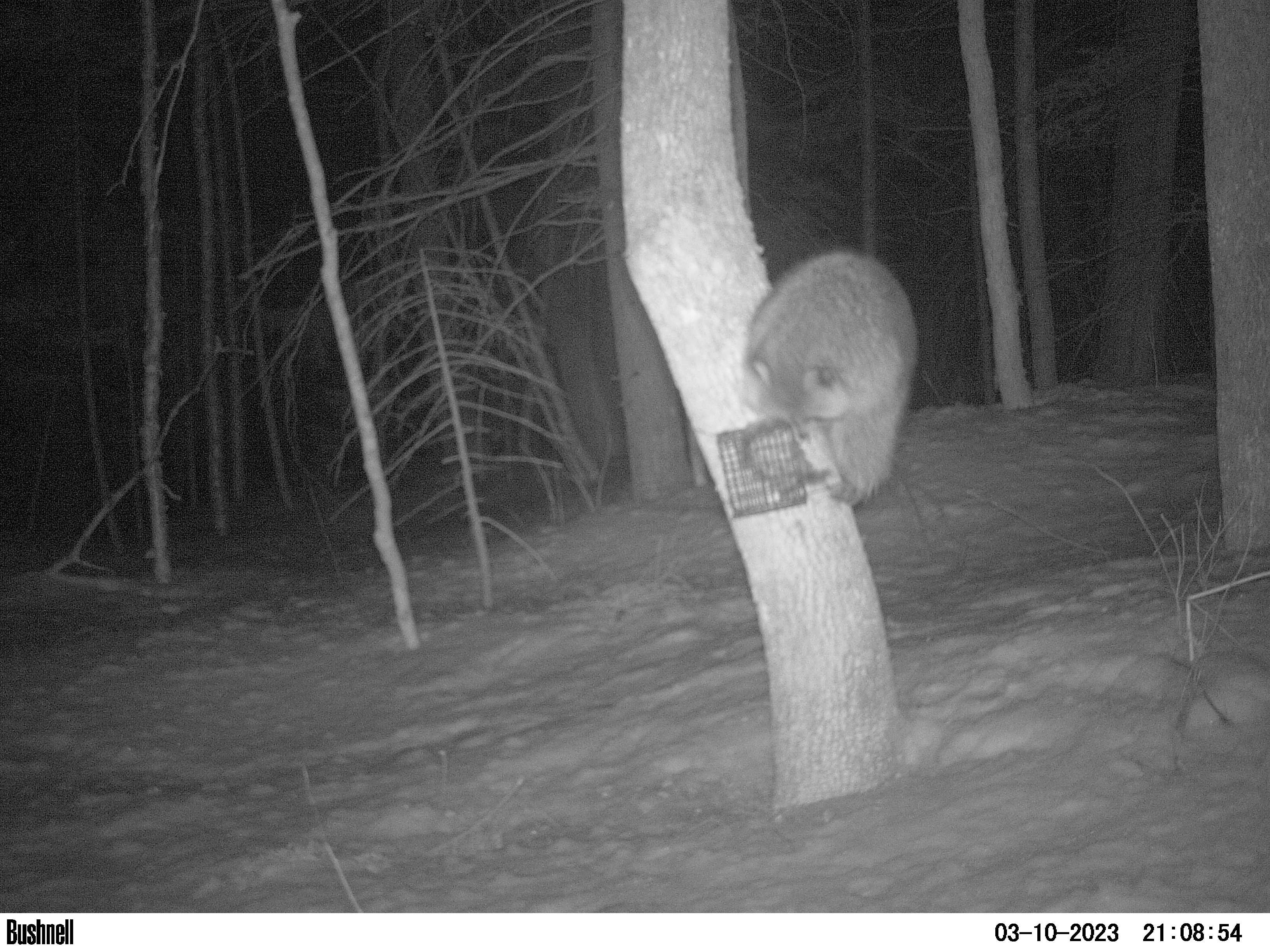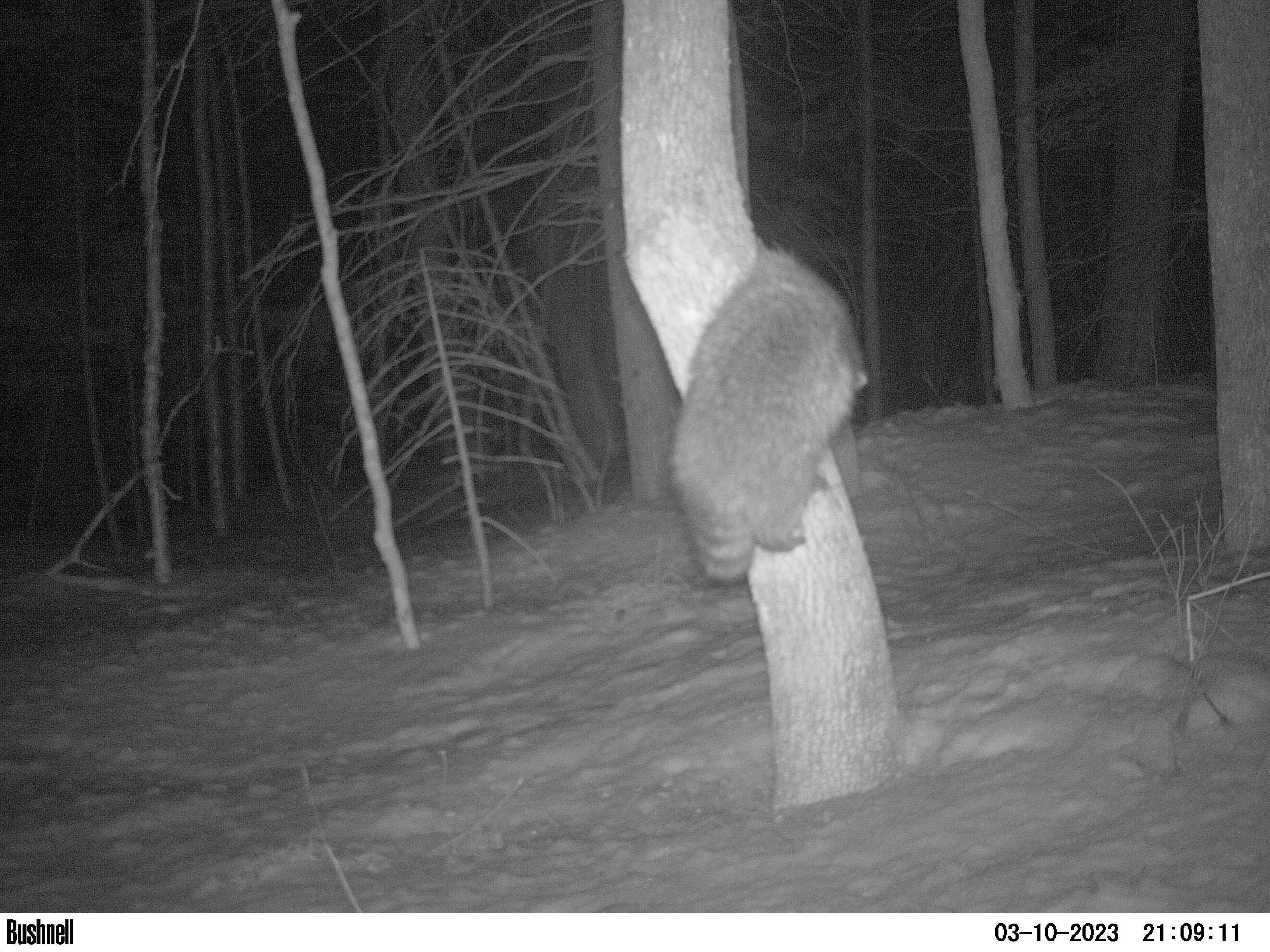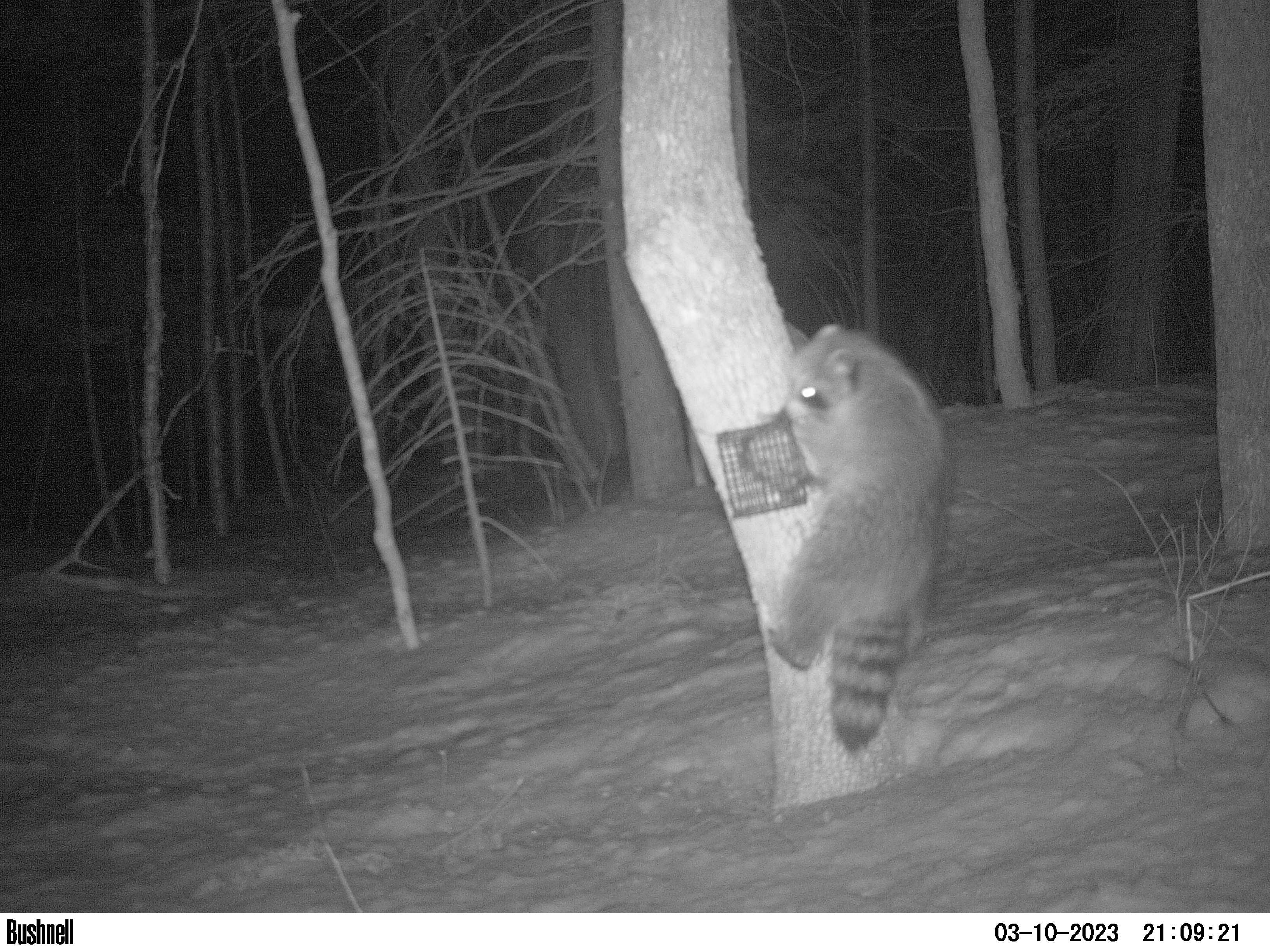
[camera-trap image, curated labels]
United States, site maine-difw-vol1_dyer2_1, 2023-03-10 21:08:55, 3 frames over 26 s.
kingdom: Animalia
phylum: Chordata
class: Mammalia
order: Carnivora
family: Procyonidae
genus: Procyon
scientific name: Procyon lotor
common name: raccoon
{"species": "raccoon (Procyon lotor)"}